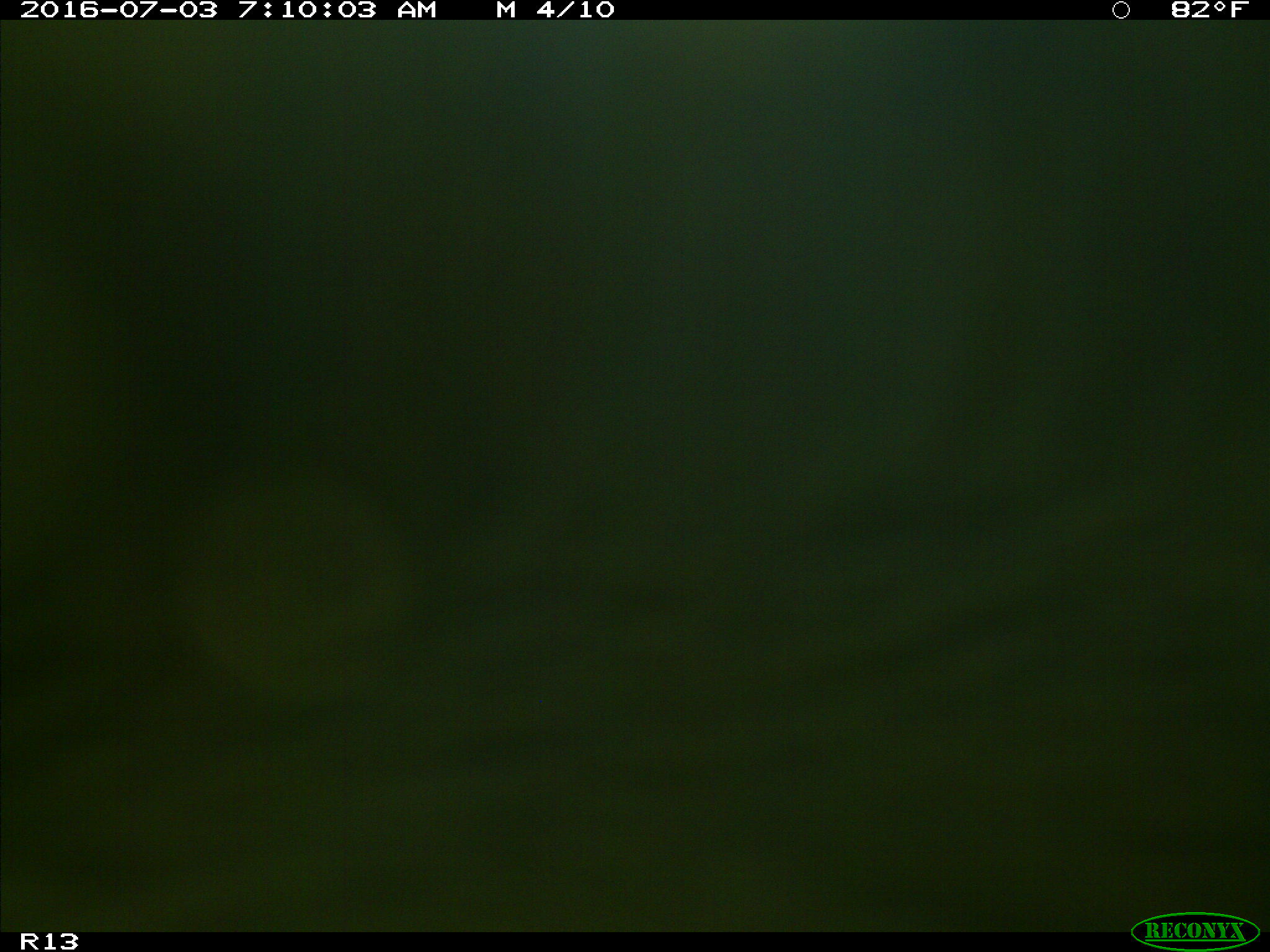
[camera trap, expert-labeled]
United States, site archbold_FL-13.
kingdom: Animalia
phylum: Chordata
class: Mammalia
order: Artiodactyla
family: Bovidae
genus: Bos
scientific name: Bos taurus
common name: domestic cow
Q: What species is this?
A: Bos taurus (domestic cow).